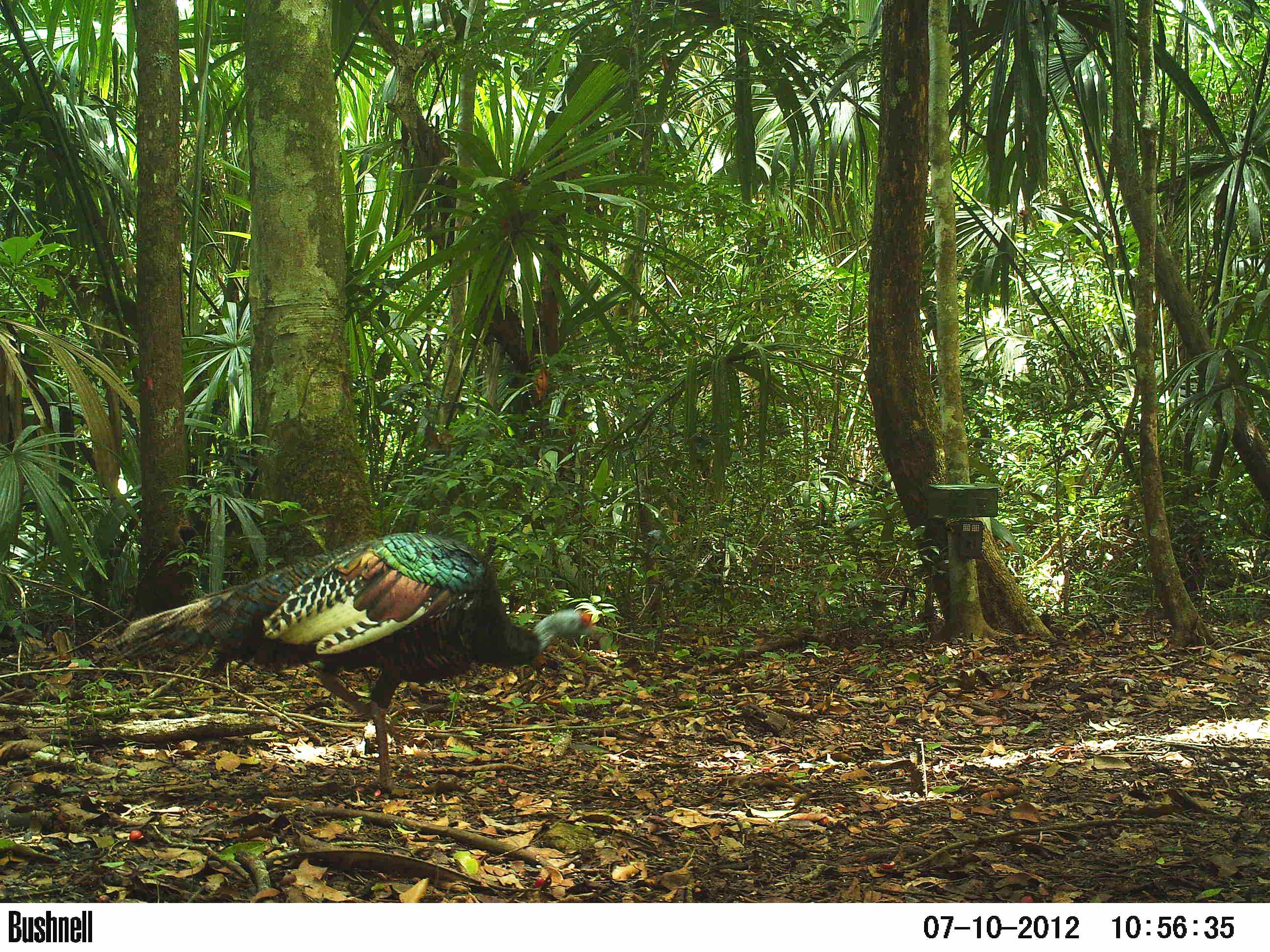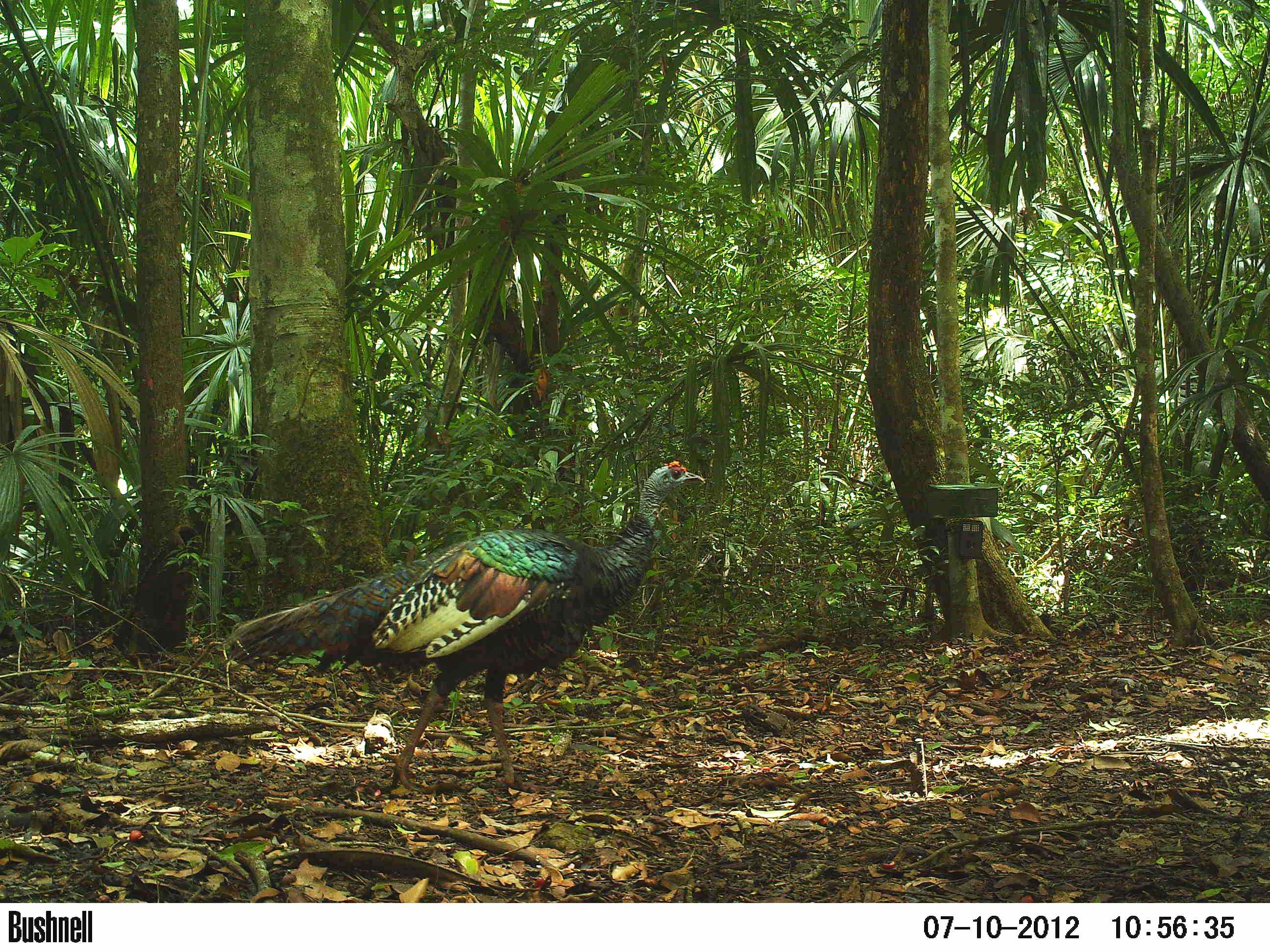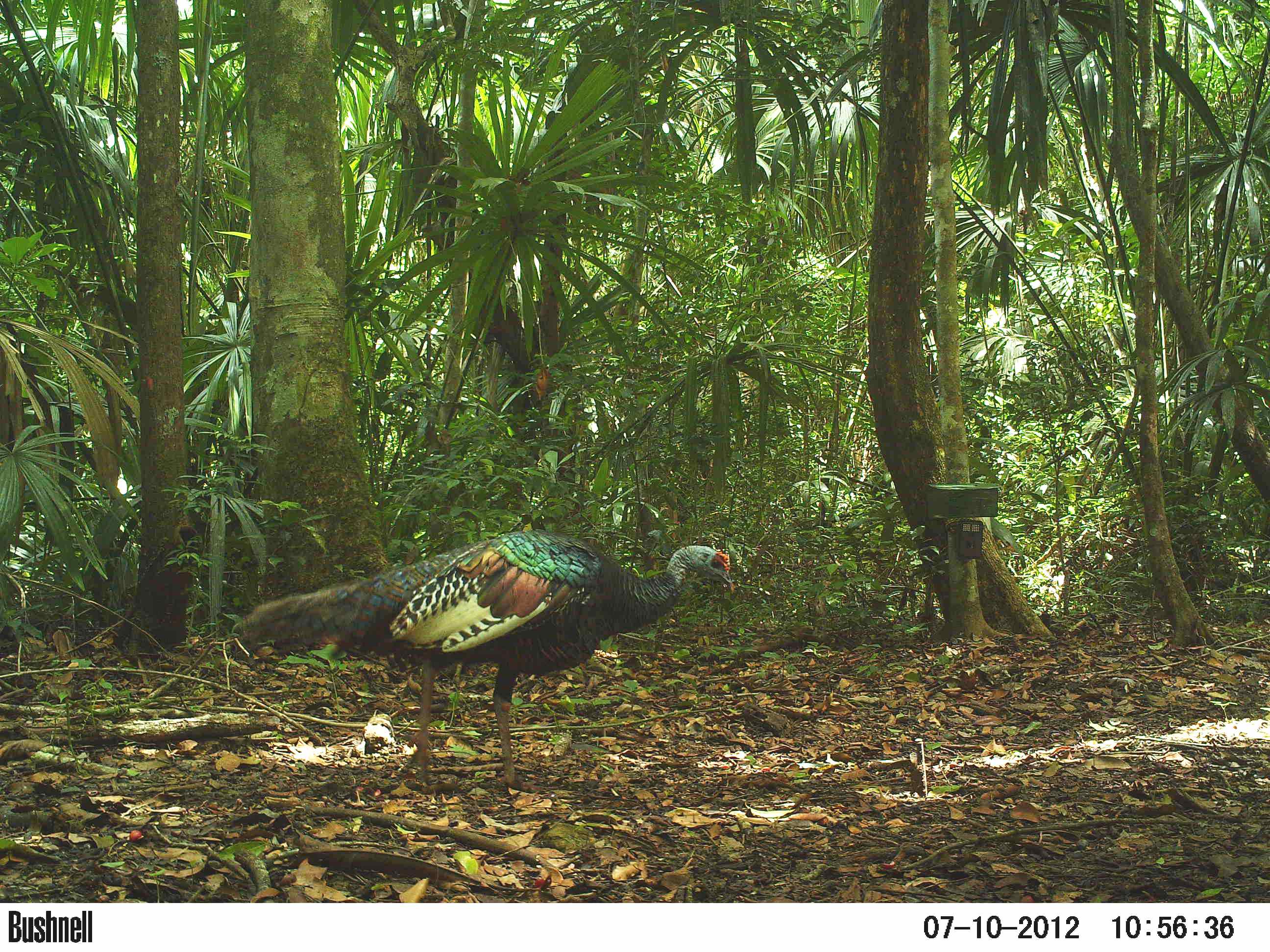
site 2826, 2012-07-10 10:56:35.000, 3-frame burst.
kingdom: Animalia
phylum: Chordata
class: Aves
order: Galliformes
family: Phasianidae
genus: Meleagris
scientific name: Meleagris ocellata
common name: ocellated turkey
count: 1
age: adult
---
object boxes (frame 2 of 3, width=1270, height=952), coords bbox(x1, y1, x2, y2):
meleagris ocellata: bbox(225, 460, 706, 796)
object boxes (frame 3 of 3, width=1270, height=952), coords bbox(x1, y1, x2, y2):
meleagris ocellata: bbox(231, 529, 735, 794)